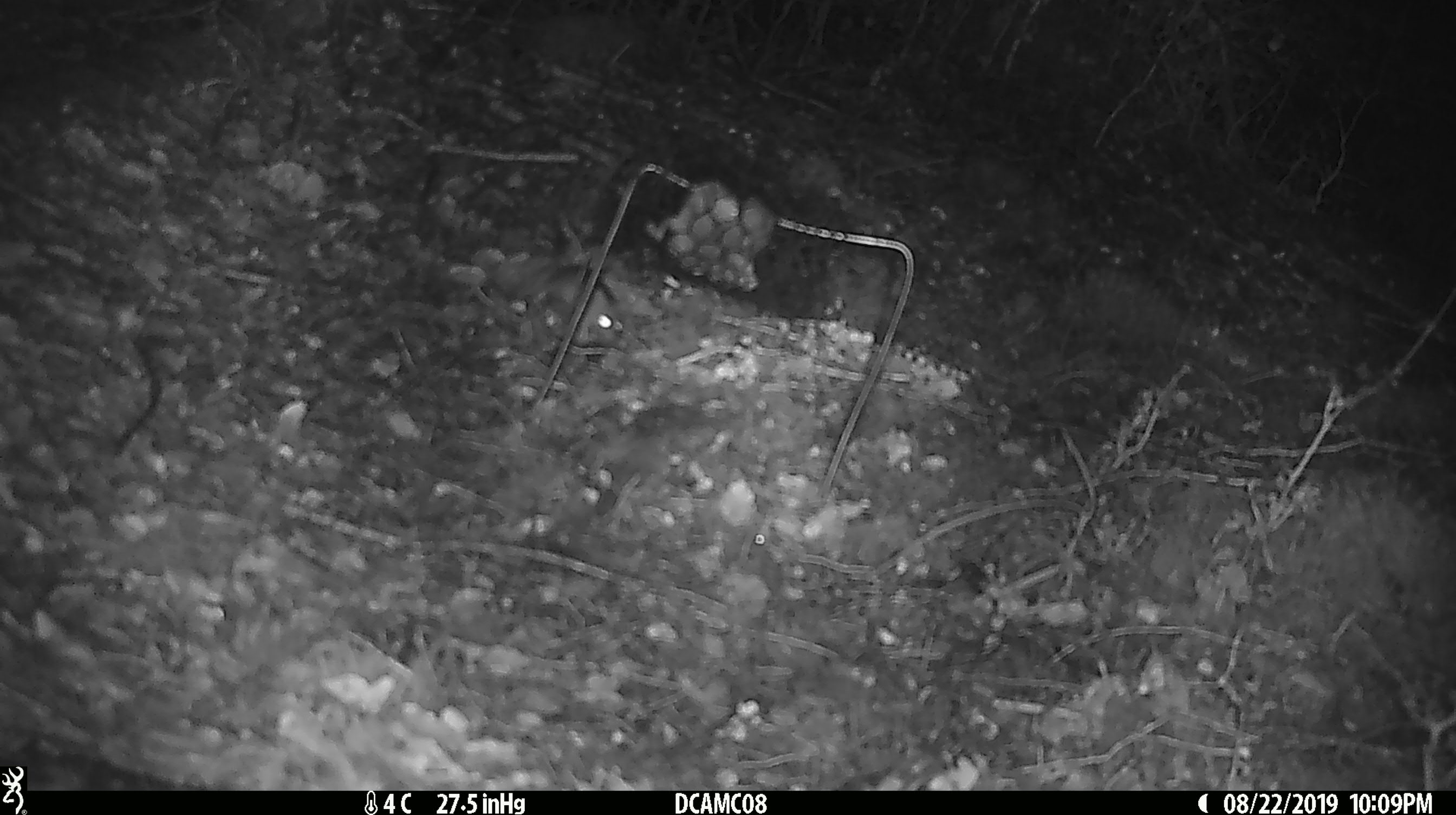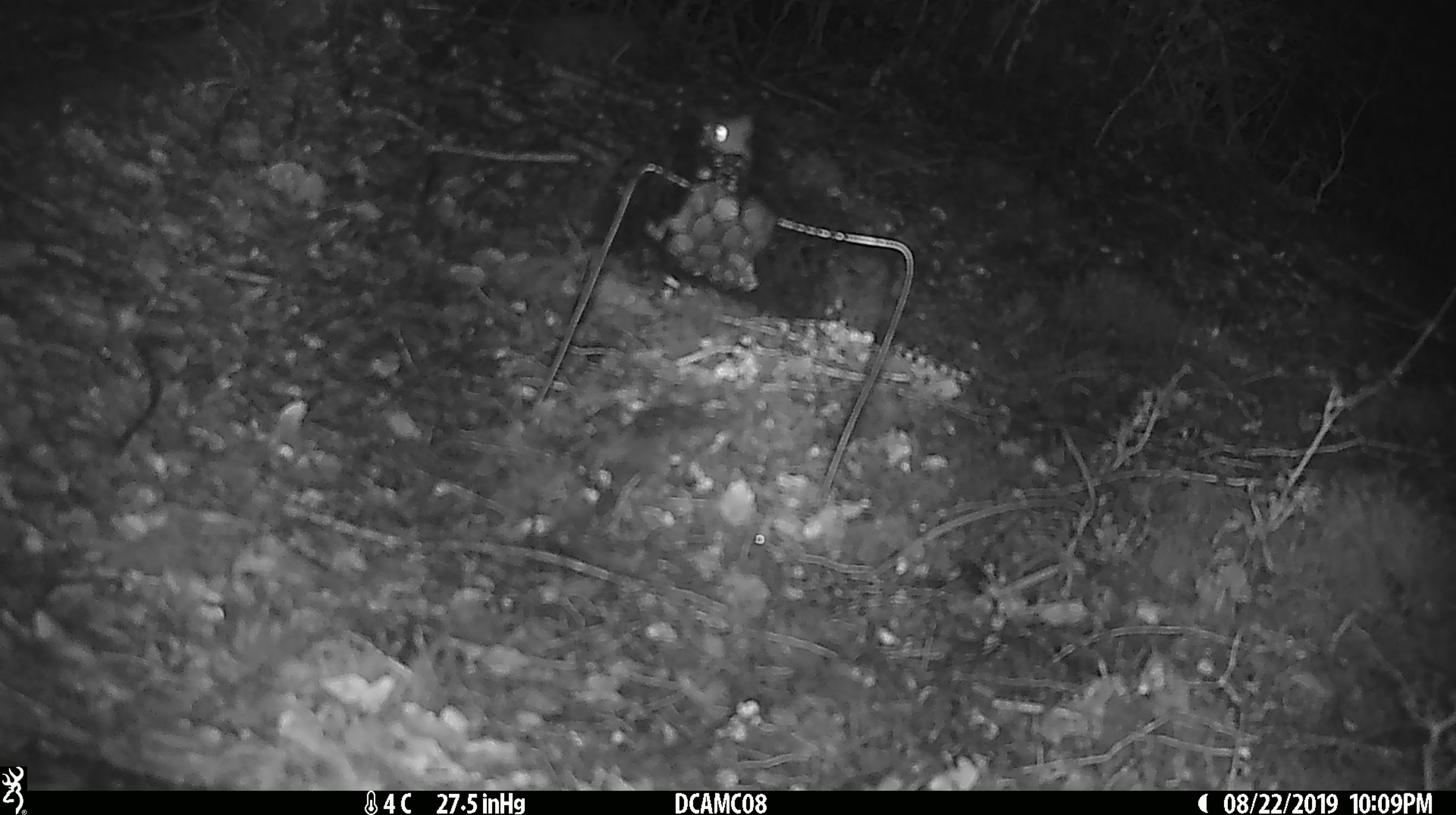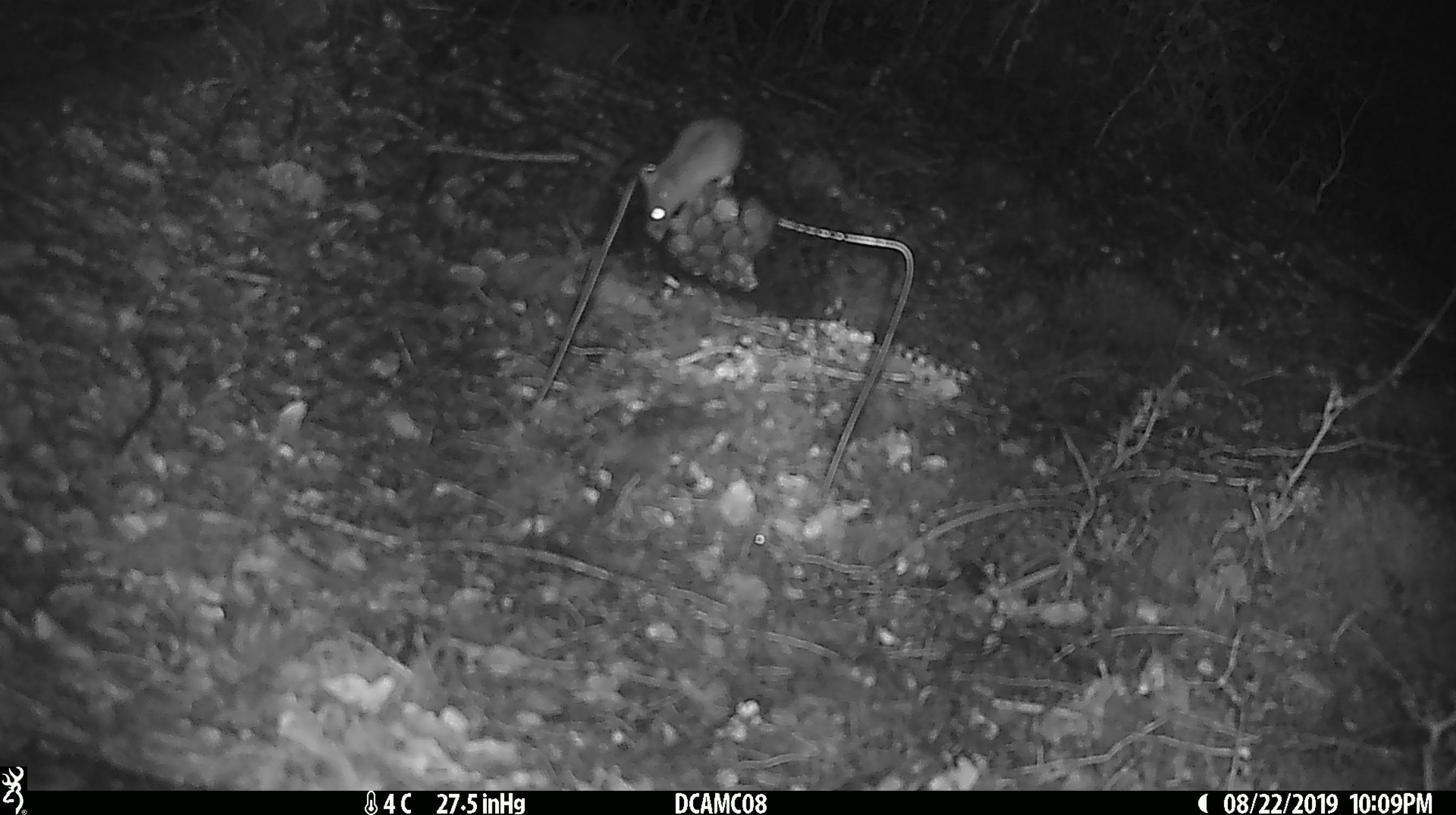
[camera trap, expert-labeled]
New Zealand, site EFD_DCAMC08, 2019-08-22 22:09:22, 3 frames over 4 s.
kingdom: Animalia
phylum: Chordata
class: Mammalia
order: Rodentia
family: Muridae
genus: Mus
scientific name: Mus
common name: mouse